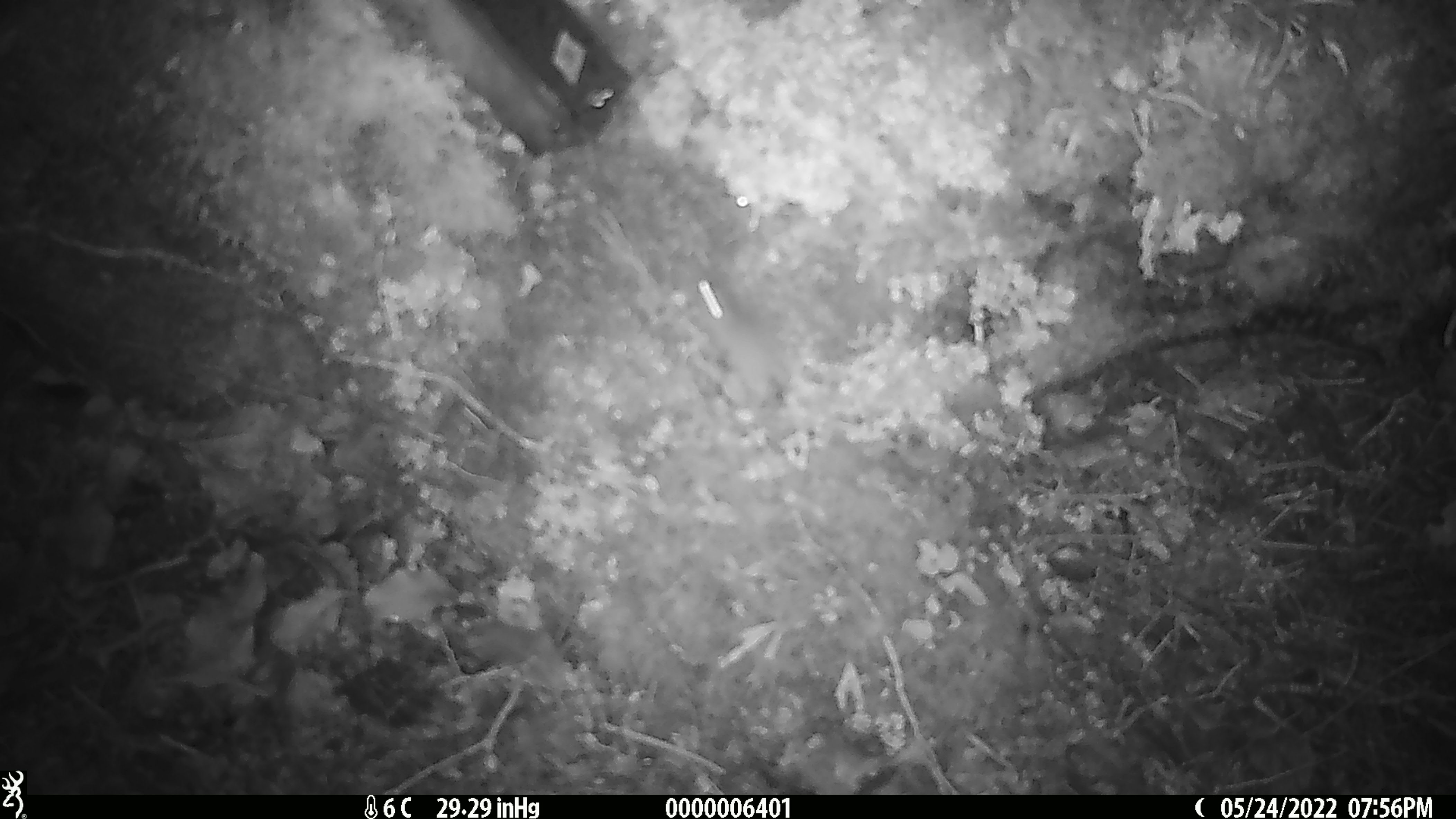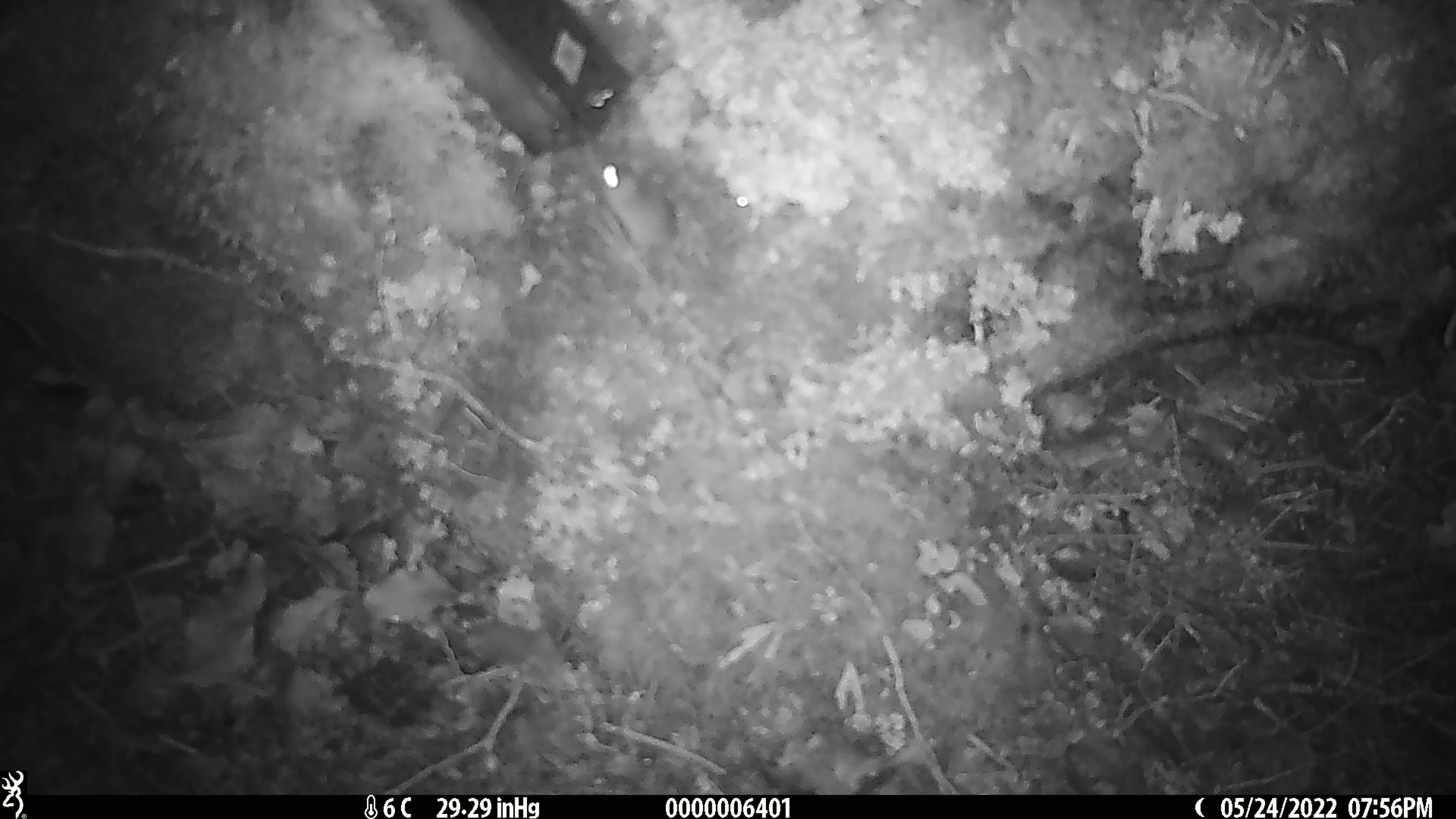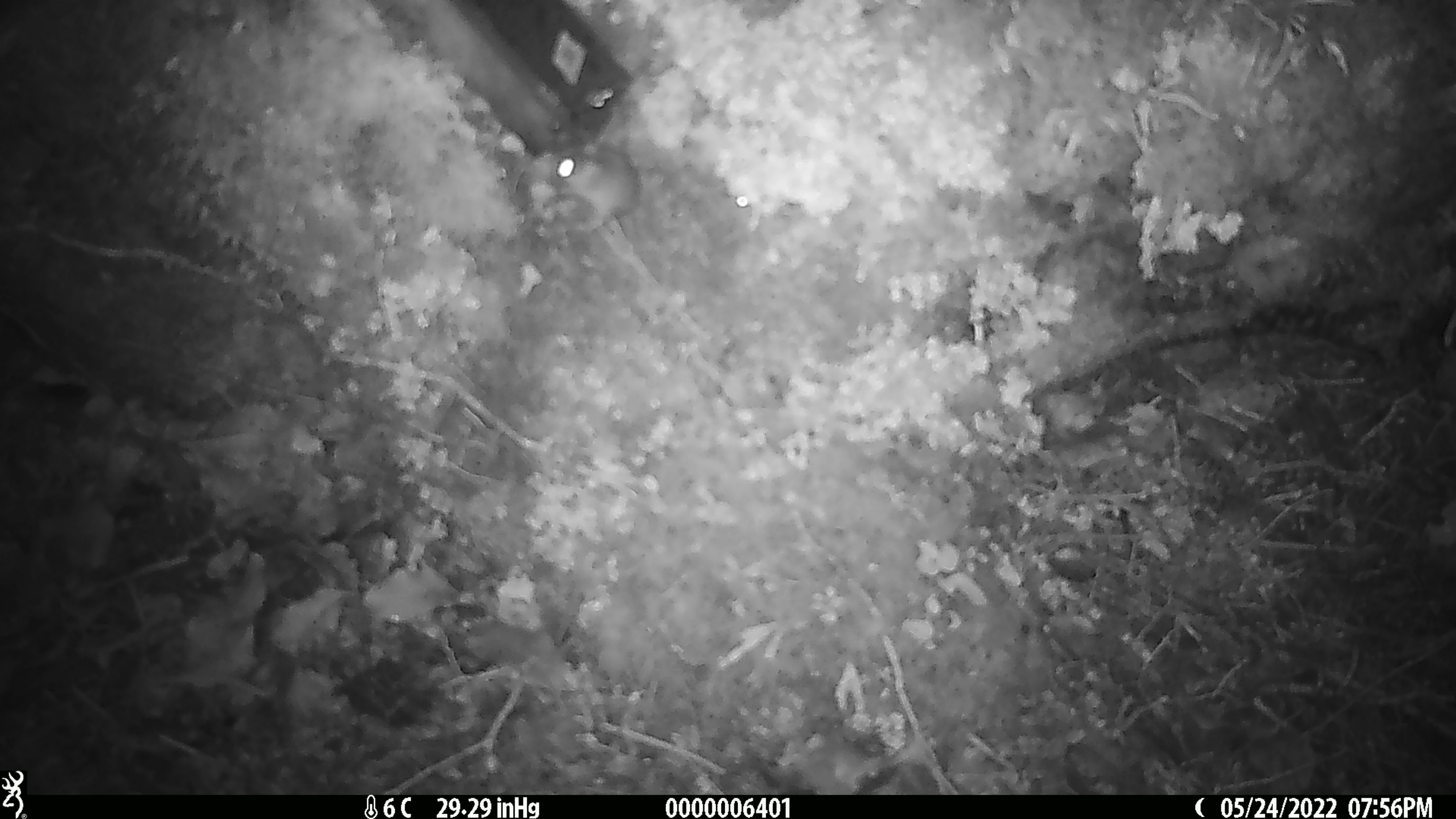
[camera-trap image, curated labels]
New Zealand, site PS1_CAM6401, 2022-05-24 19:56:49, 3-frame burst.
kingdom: Animalia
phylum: Chordata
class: Mammalia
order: Rodentia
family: Muridae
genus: Mus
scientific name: Mus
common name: mouse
Mouse (Mus).